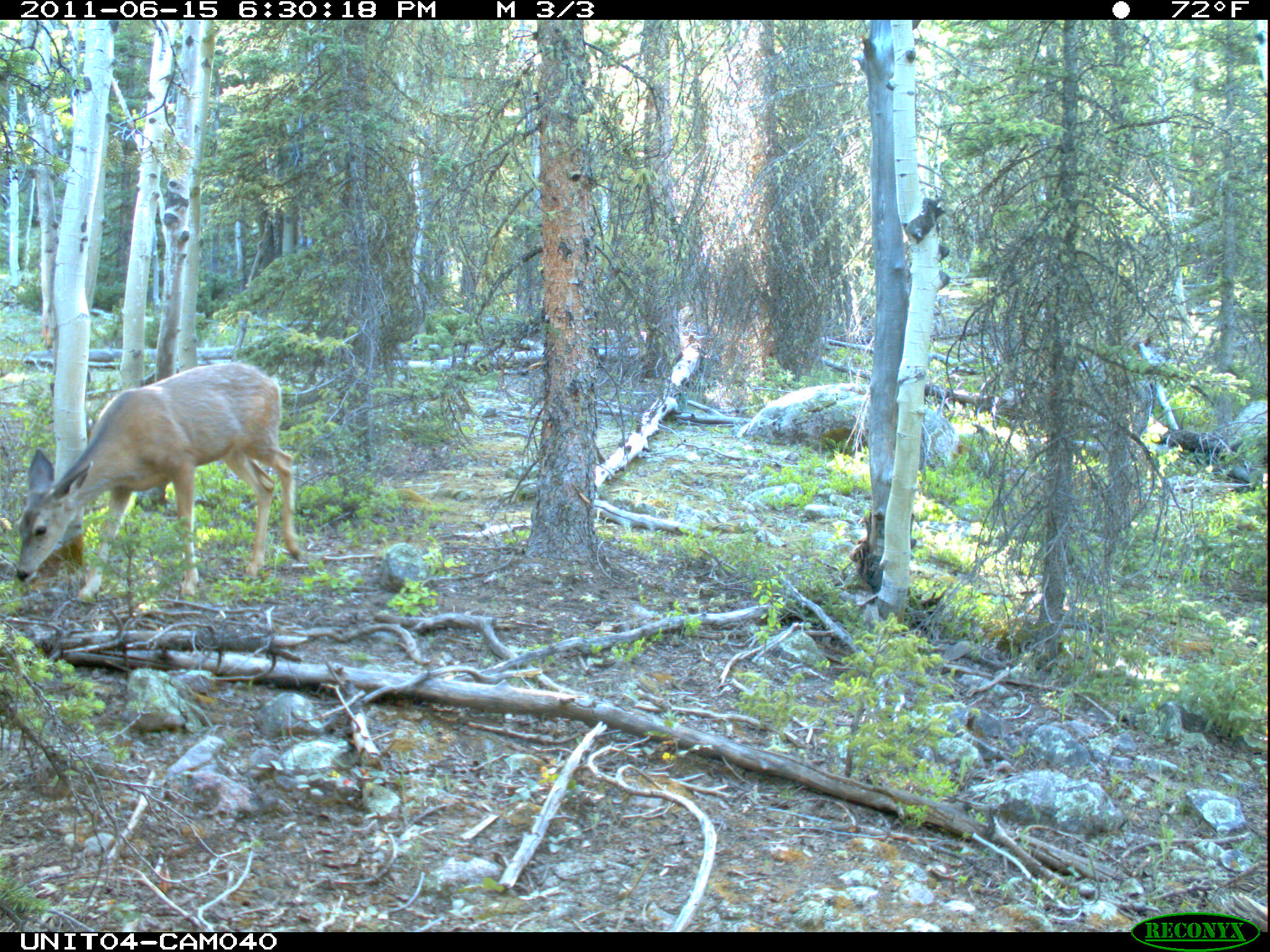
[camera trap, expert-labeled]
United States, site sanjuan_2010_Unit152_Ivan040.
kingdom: Animalia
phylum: Chordata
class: Mammalia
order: Artiodactyla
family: Cervidae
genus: Odocoileus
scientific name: Odocoileus hemionus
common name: mule deer